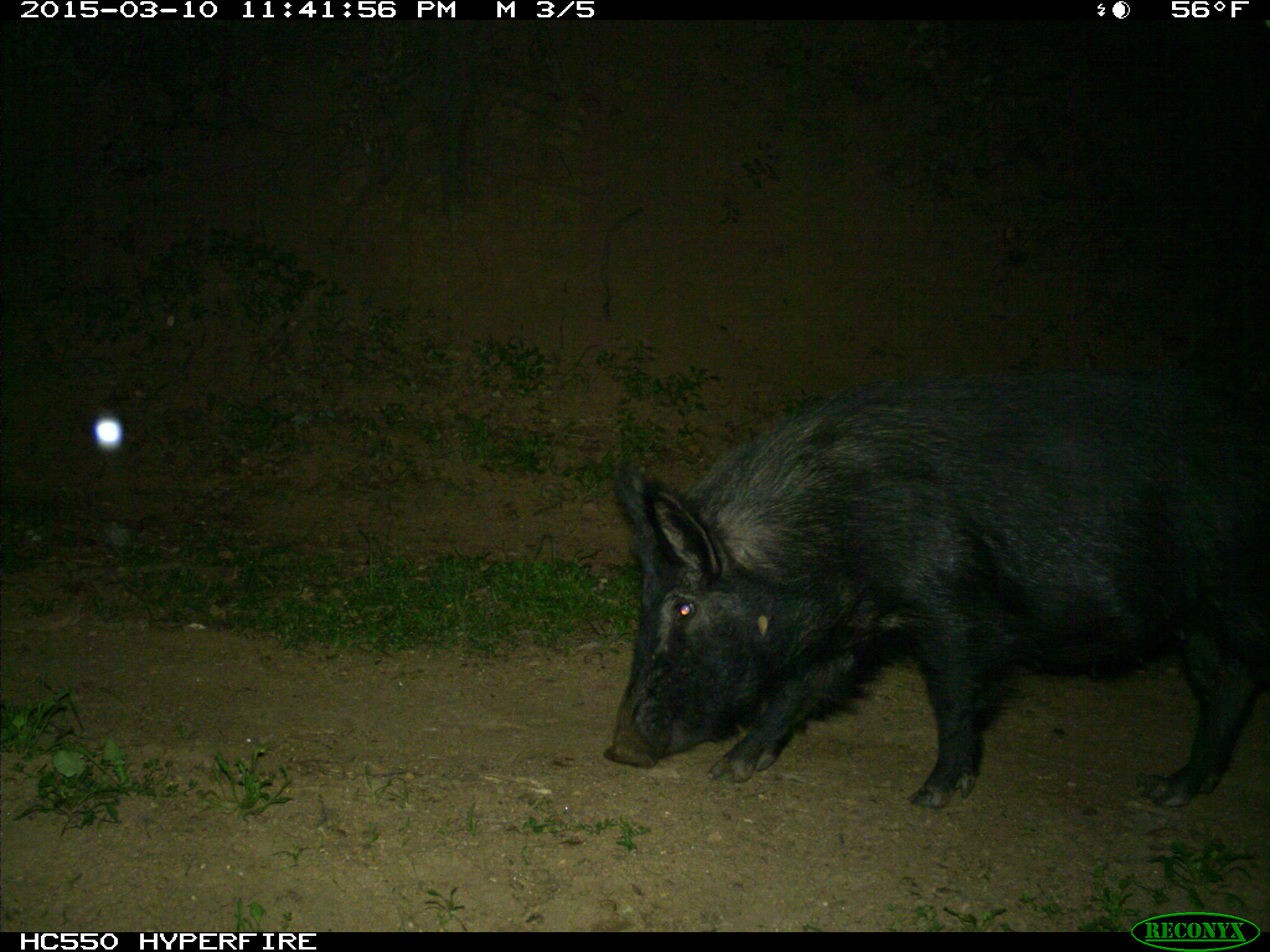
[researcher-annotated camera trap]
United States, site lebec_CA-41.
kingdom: Animalia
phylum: Chordata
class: Mammalia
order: Artiodactyla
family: Suidae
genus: Sus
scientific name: Sus scrofa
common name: wild boar